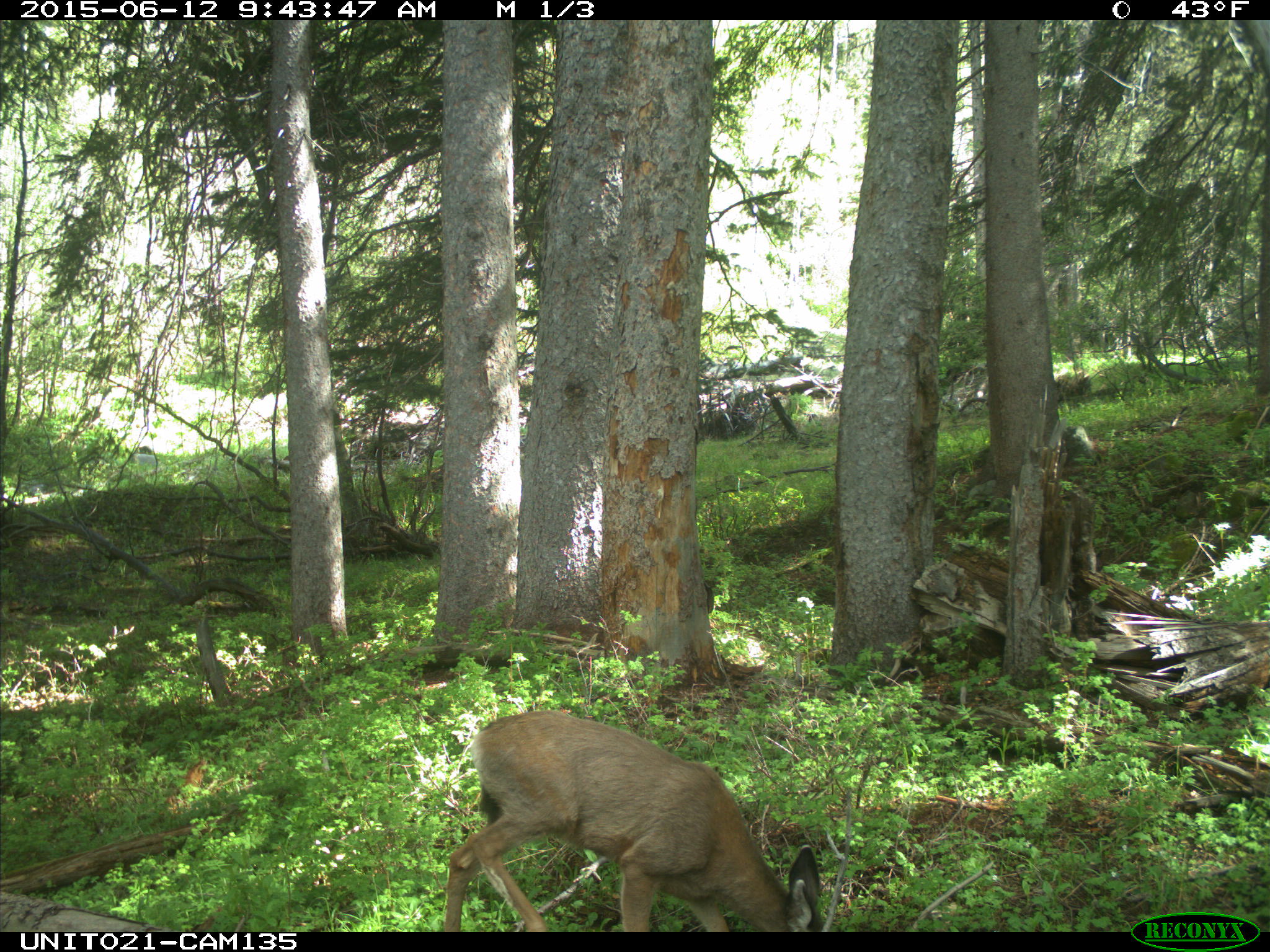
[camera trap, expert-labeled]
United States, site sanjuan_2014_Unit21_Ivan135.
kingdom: Animalia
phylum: Chordata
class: Mammalia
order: Artiodactyla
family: Cervidae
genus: Odocoileus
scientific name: Odocoileus hemionus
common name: mule deer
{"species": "Odocoileus hemionus (mule deer)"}